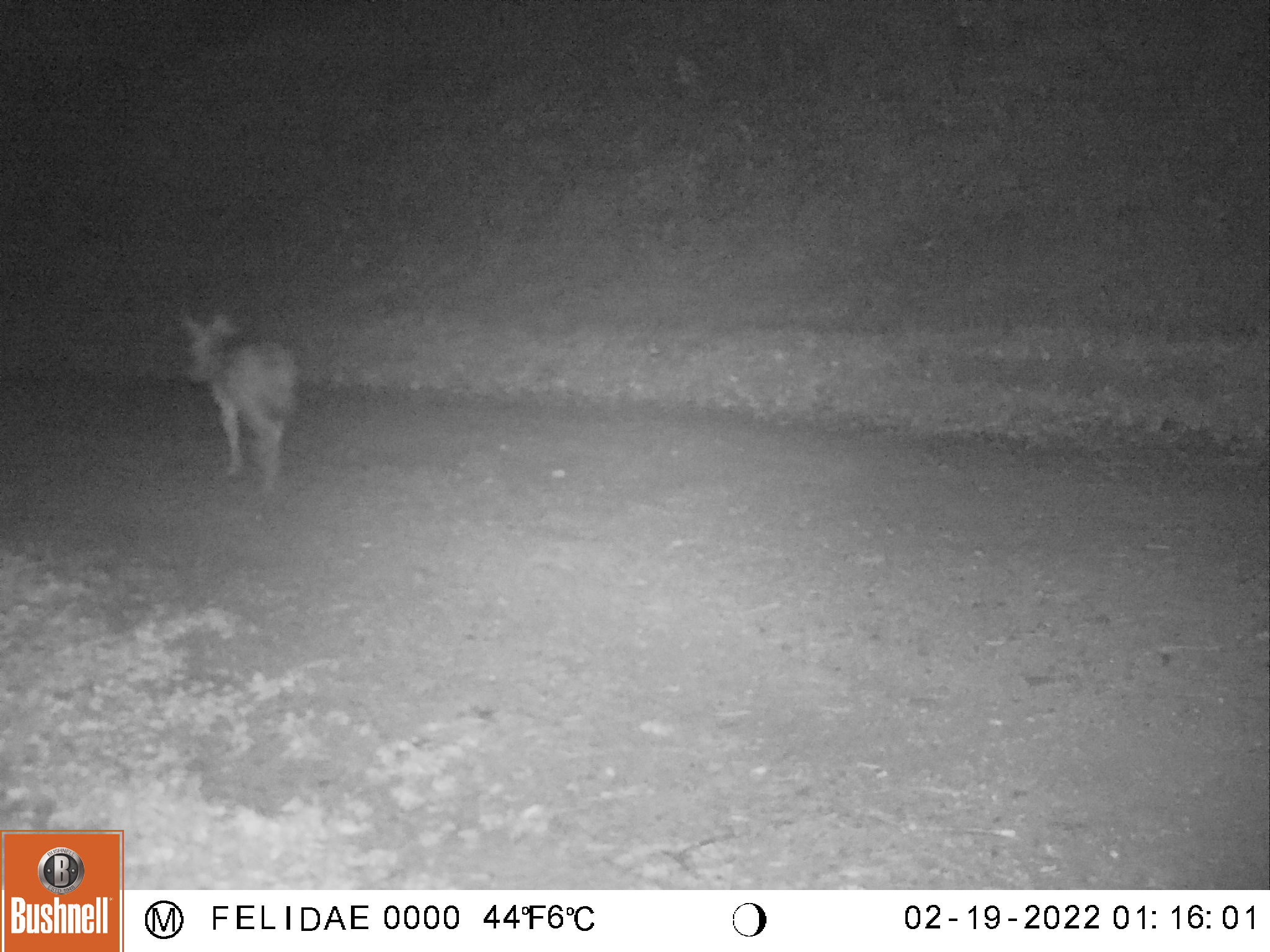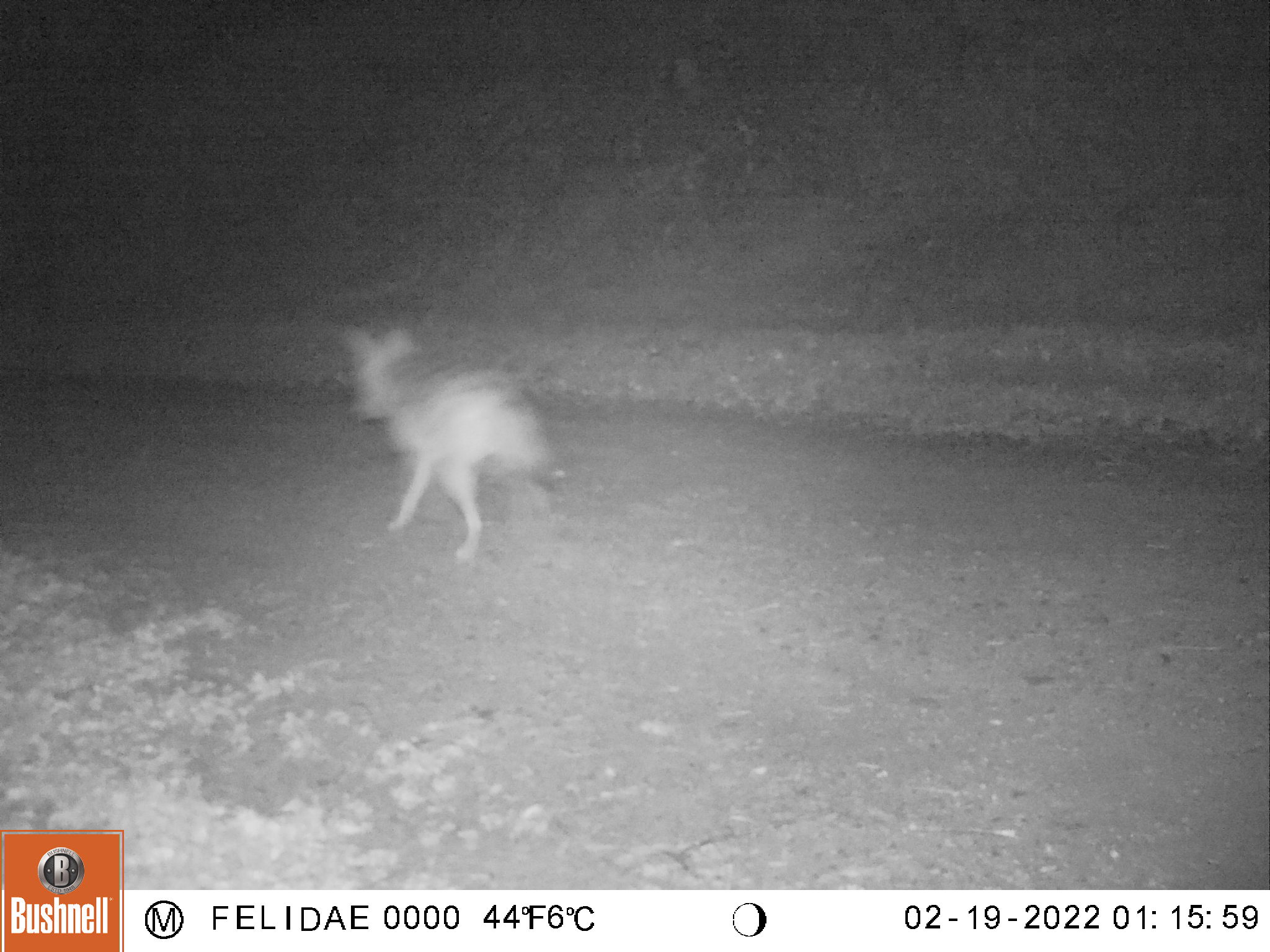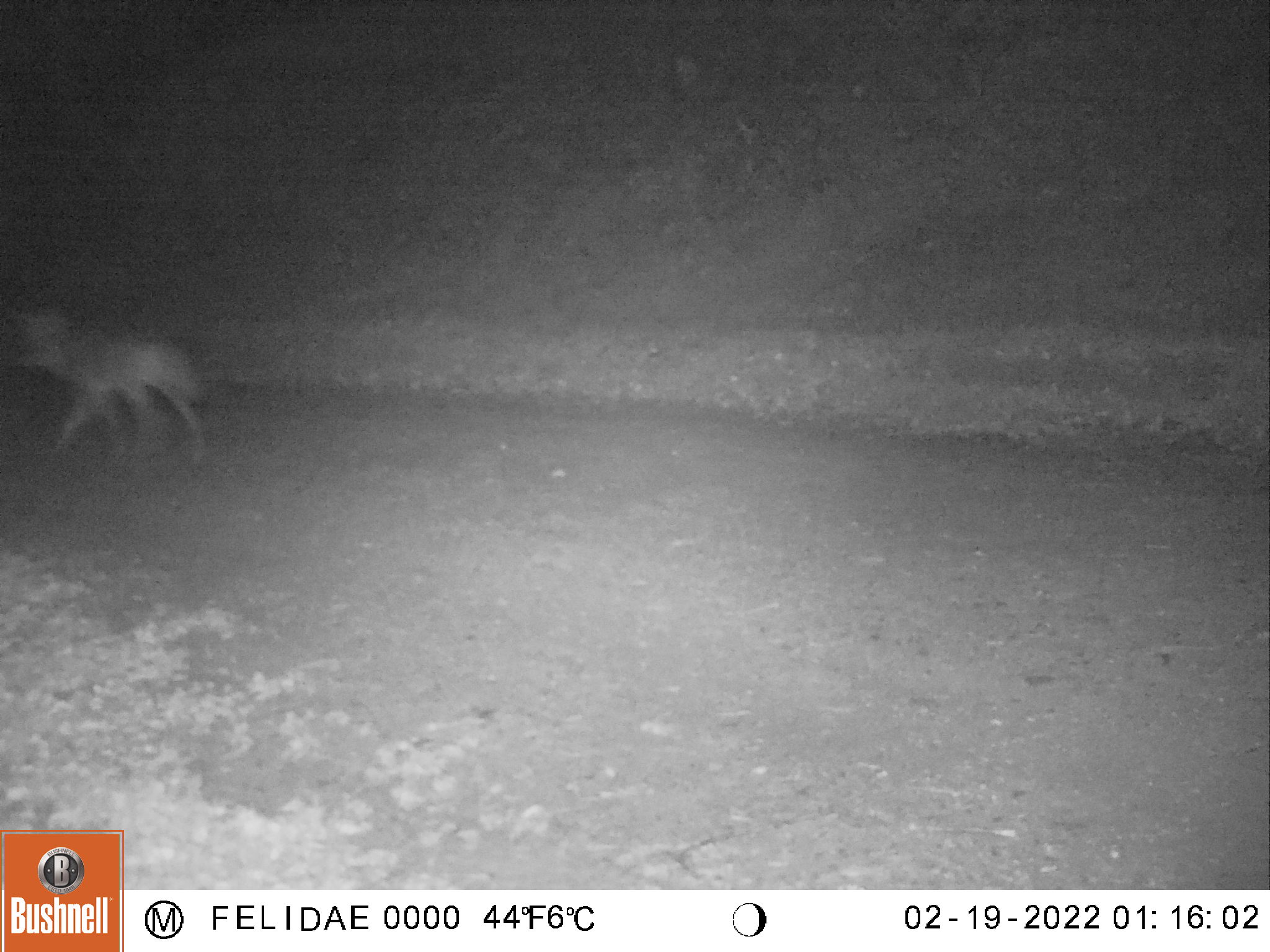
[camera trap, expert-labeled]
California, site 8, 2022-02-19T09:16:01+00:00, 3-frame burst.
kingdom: Animalia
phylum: Chordata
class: Mammalia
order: Carnivora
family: Canidae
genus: Canis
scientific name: Canis latrans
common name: coyote